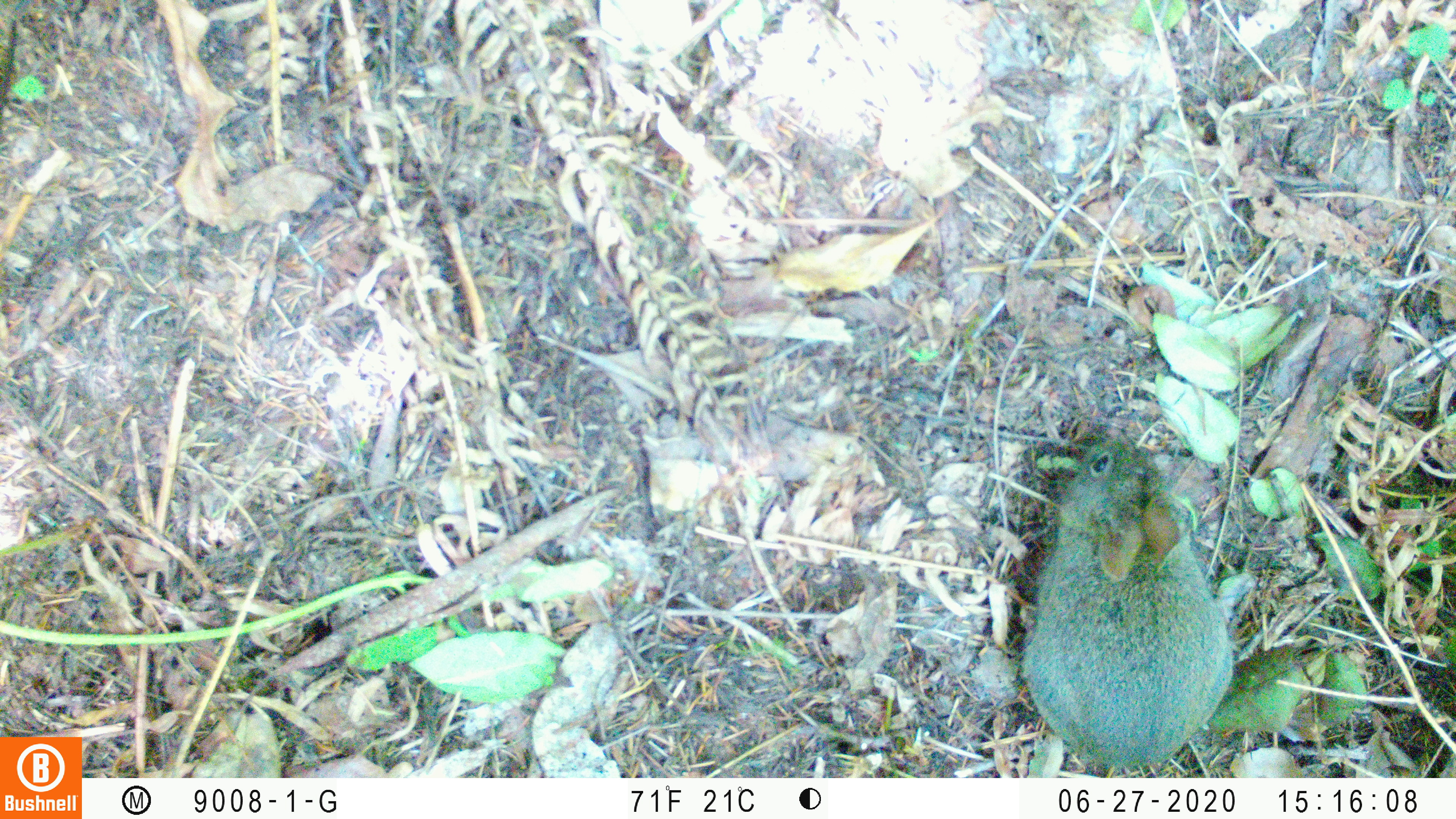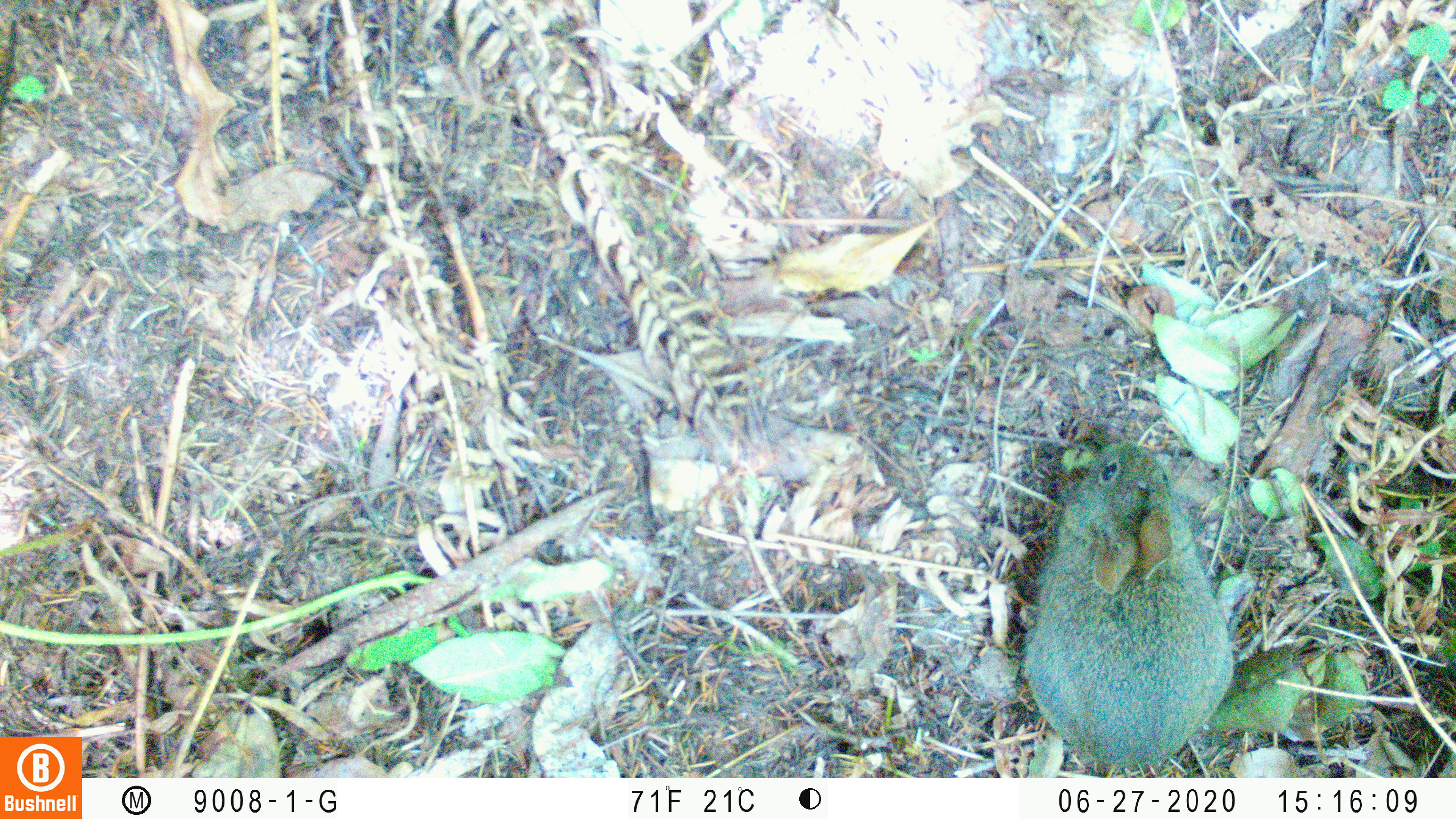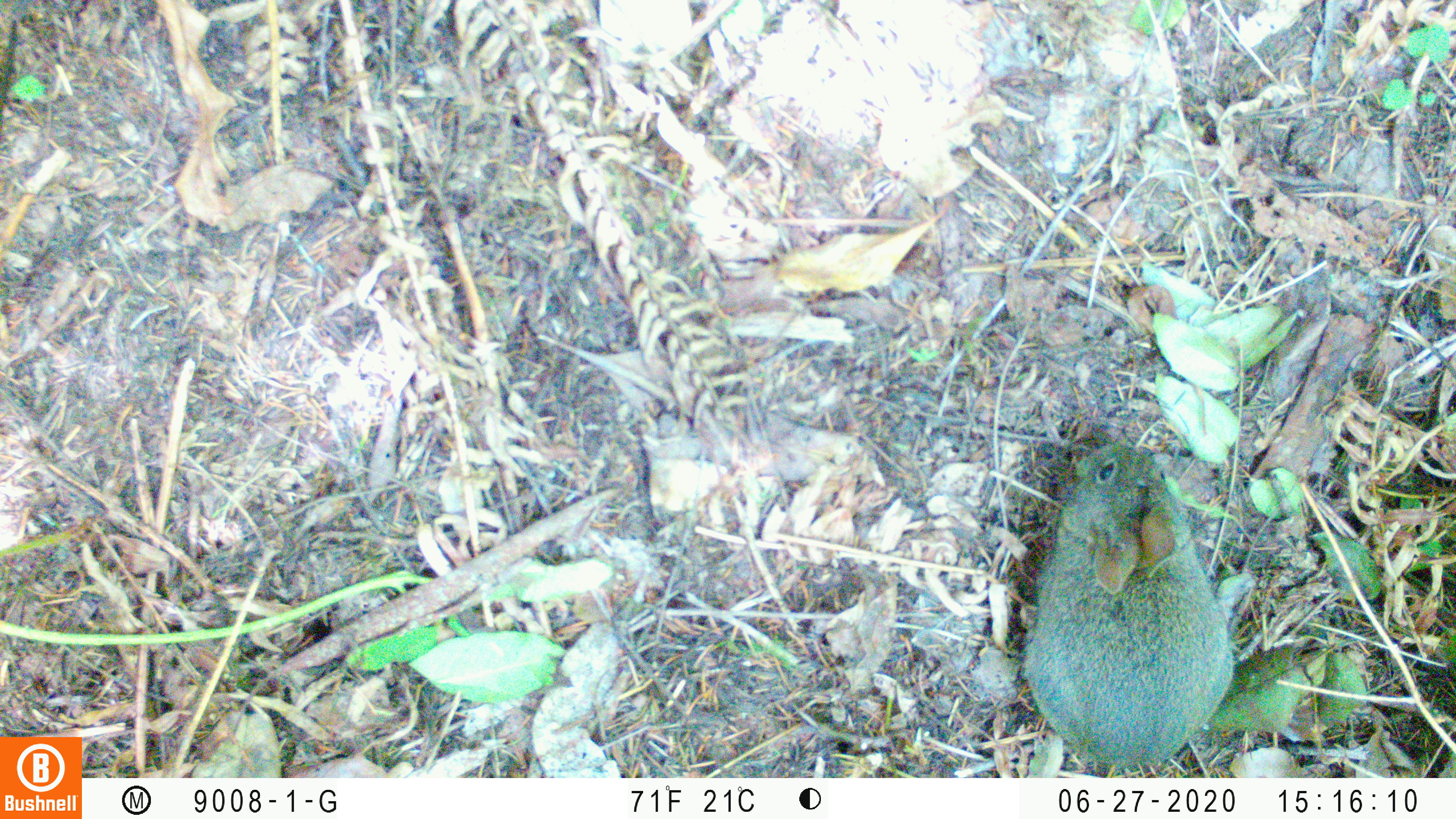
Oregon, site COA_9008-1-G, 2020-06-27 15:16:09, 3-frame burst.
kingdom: Animalia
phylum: Chordata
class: Mammalia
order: Lagomorpha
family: Leporidae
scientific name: Leporidae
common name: hares and rabbits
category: leporidae family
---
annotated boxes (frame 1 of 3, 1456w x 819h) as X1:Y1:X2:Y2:
leporidae family: 1018:436:1243:774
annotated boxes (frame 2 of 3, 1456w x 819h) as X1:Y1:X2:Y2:
leporidae family: 1018:436:1237:767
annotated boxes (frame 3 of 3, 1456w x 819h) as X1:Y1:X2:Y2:
leporidae family: 1022:438:1241:772